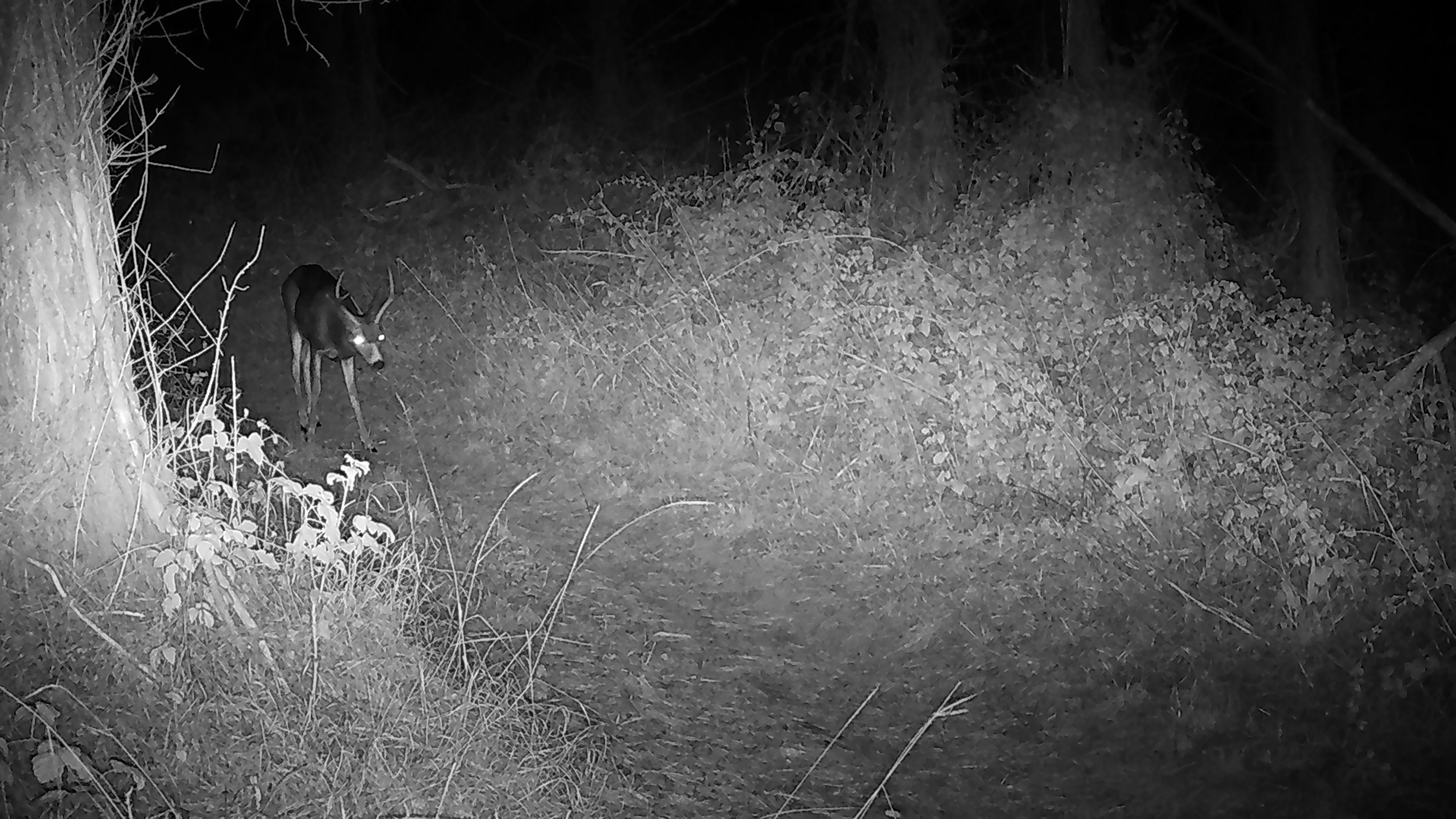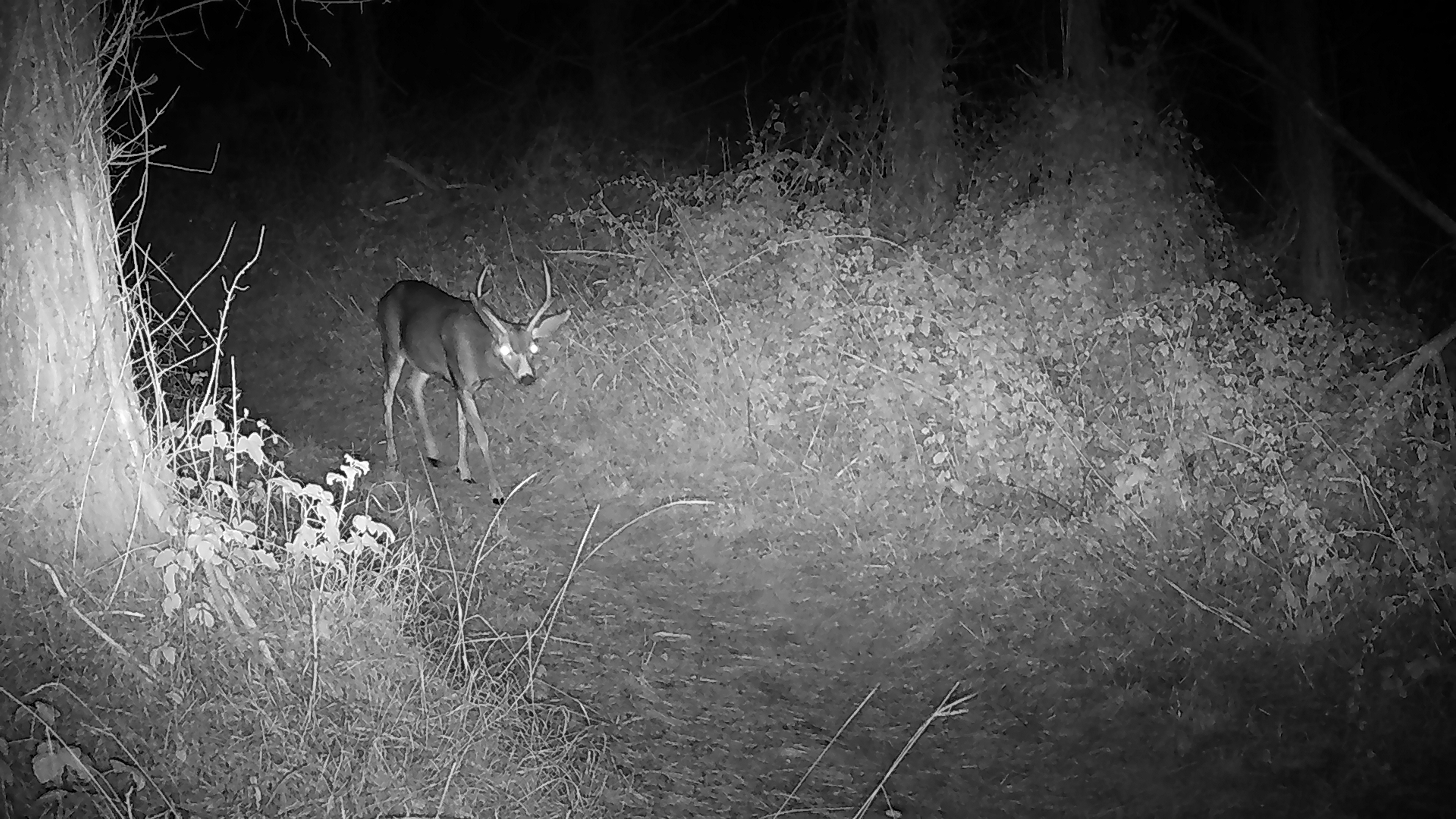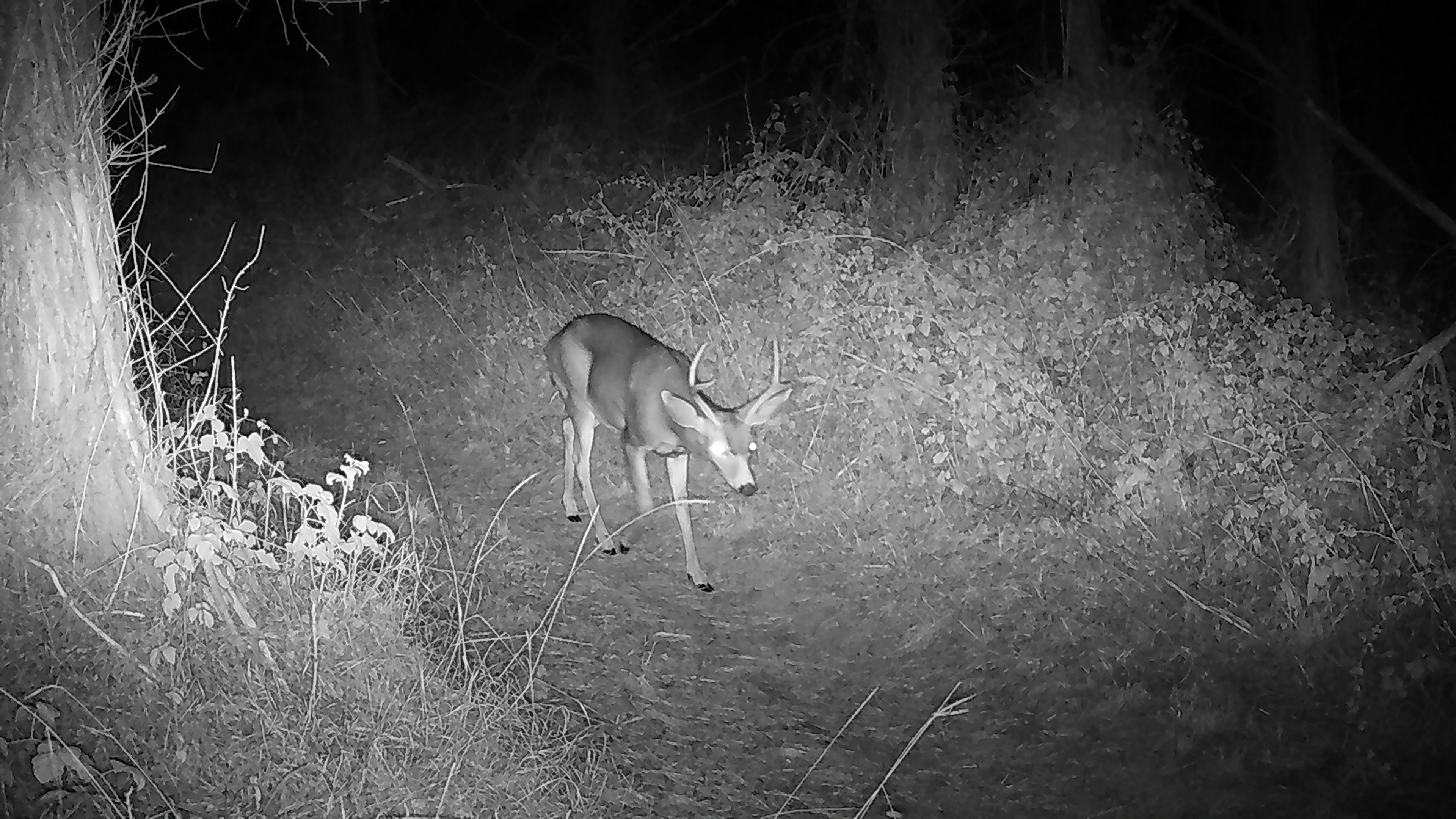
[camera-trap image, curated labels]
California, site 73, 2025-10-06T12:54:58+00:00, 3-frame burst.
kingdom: Animalia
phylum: Chordata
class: Mammalia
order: Artiodactyla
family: Cervidae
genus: Odocoileus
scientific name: Odocoileus hemionus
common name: mule deer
Mule deer (Odocoileus hemionus).